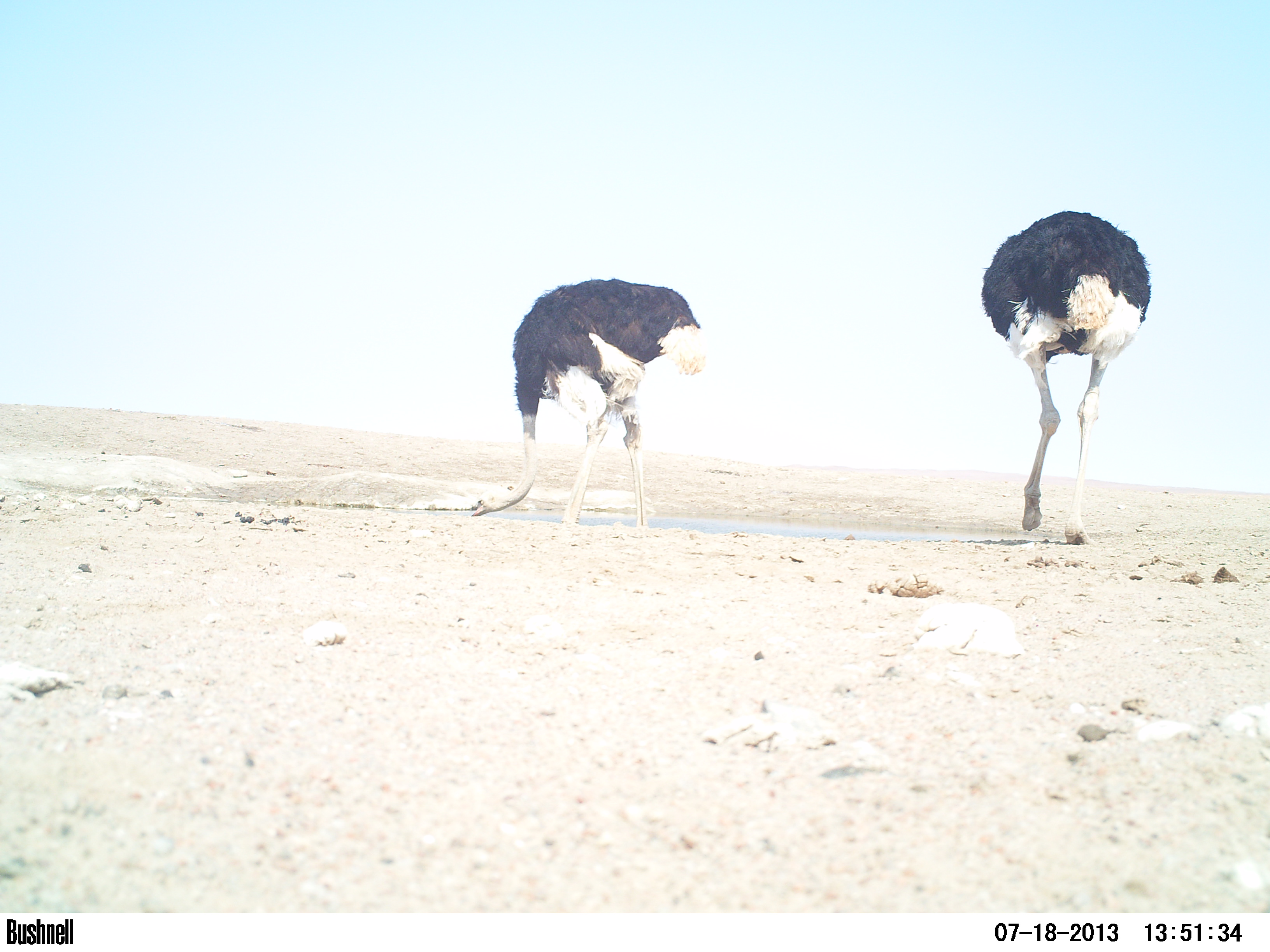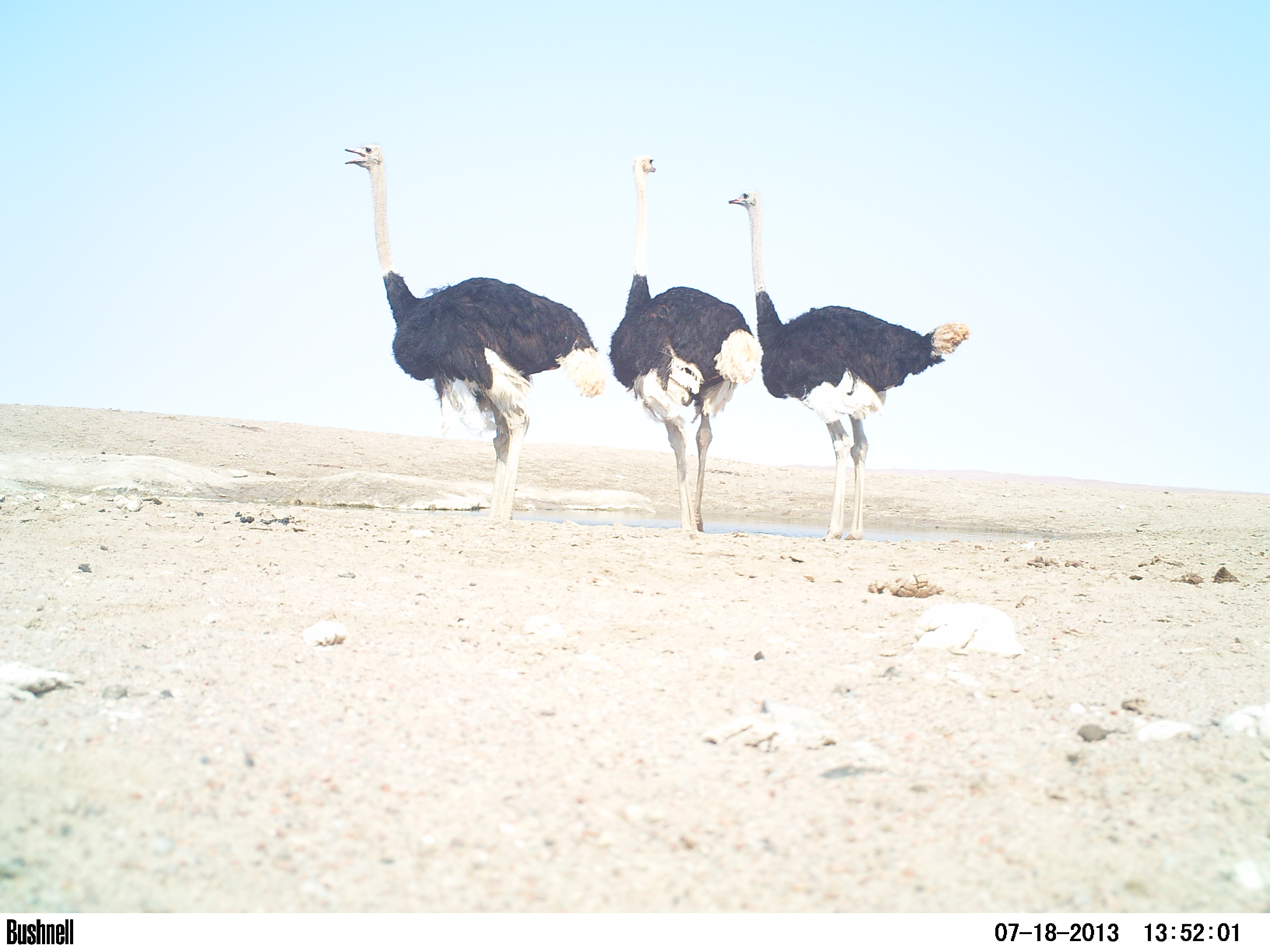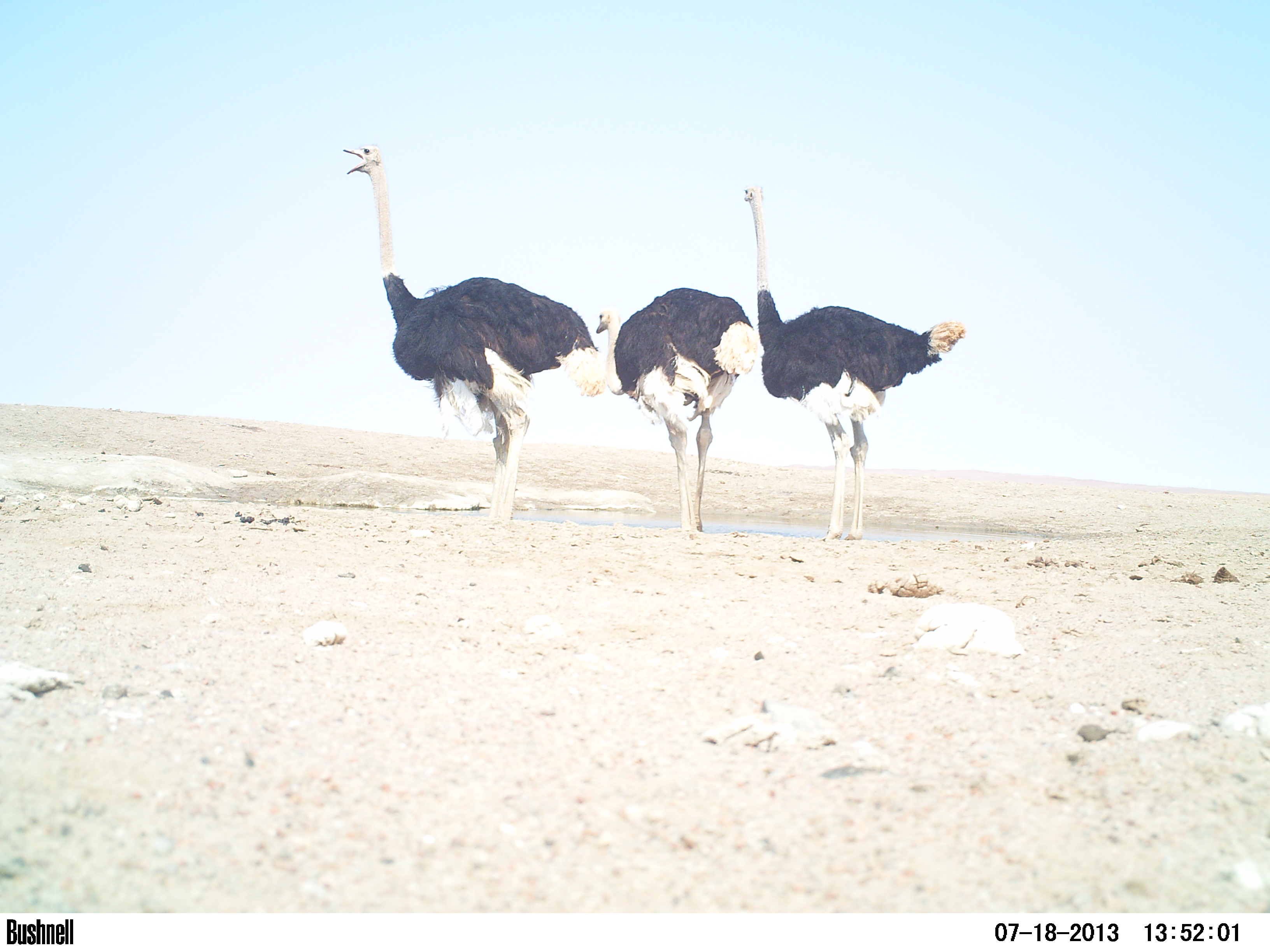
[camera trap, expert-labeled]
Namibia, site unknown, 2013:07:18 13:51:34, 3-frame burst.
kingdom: Animalia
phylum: Chordata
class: Aves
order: Struthioniformes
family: Struthionidae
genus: Struthio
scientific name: Struthio camelus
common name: common ostrich